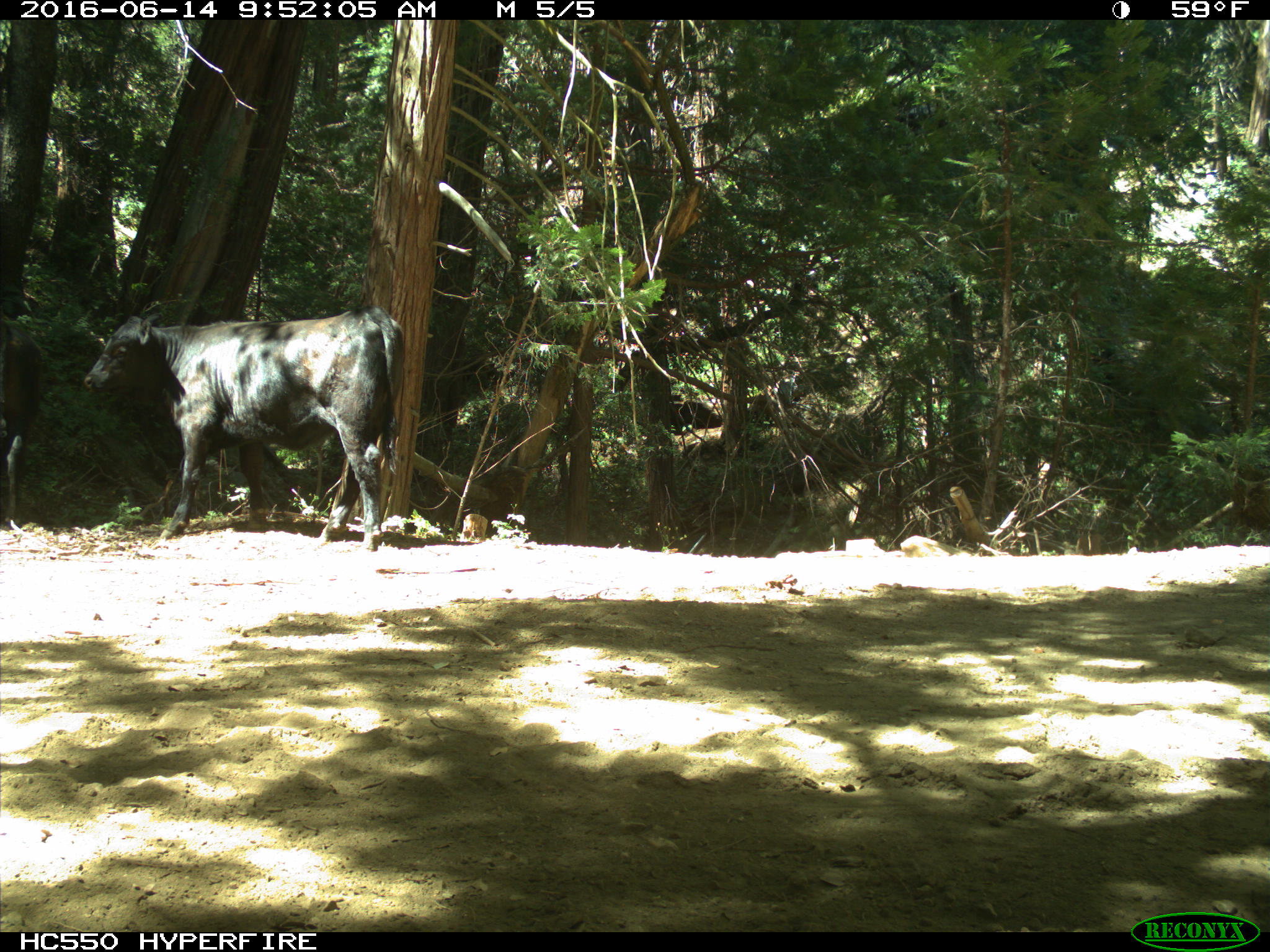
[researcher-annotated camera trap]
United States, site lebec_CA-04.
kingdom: Animalia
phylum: Chordata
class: Mammalia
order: Artiodactyla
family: Bovidae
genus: Bos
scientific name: Bos taurus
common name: domestic cow